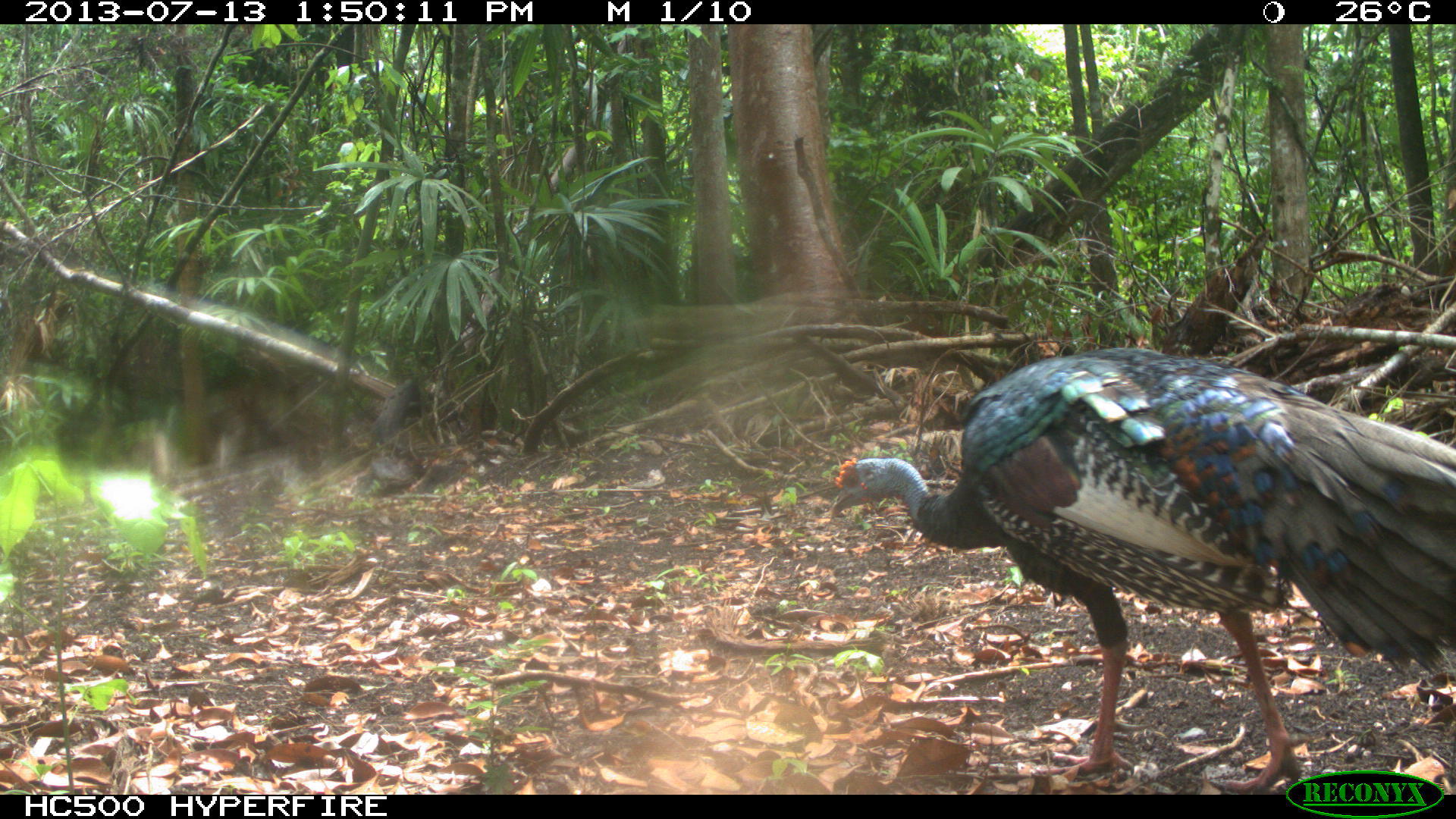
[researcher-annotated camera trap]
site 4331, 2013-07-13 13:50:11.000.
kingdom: Animalia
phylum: Chordata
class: Aves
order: Galliformes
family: Phasianidae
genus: Meleagris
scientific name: Meleagris ocellata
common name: ocellated turkey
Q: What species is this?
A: Meleagris ocellata (ocellated turkey).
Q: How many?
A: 1.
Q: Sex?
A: Male.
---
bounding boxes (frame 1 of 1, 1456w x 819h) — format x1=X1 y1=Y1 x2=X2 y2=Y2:
meleagris ocellata: x1=826 y1=344 x2=1456 y2=790